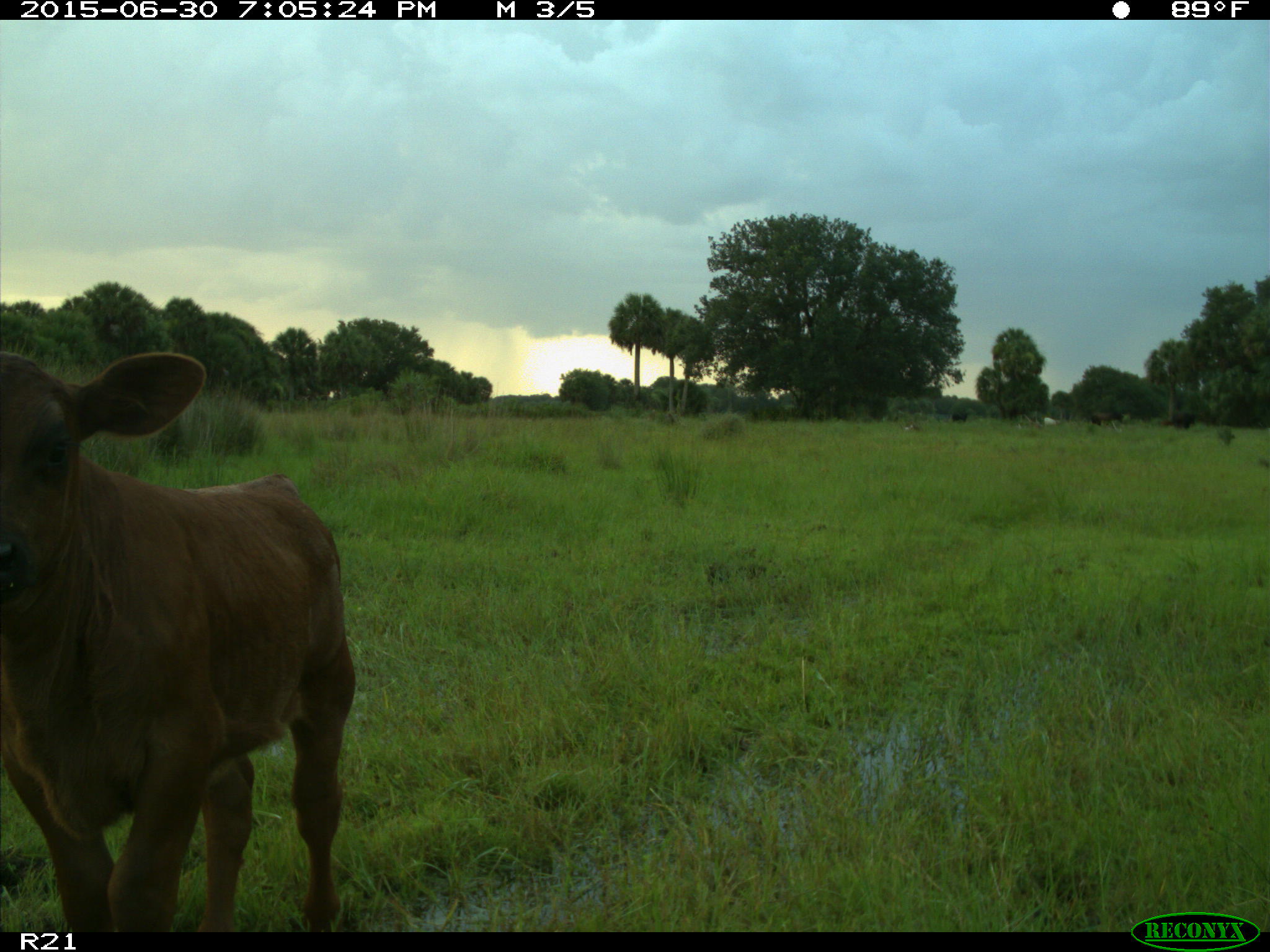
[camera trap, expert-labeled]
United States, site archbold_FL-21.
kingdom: Animalia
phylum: Chordata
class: Mammalia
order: Artiodactyla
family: Bovidae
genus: Bos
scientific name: Bos taurus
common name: domestic cow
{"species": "Bos taurus (domestic cow)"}